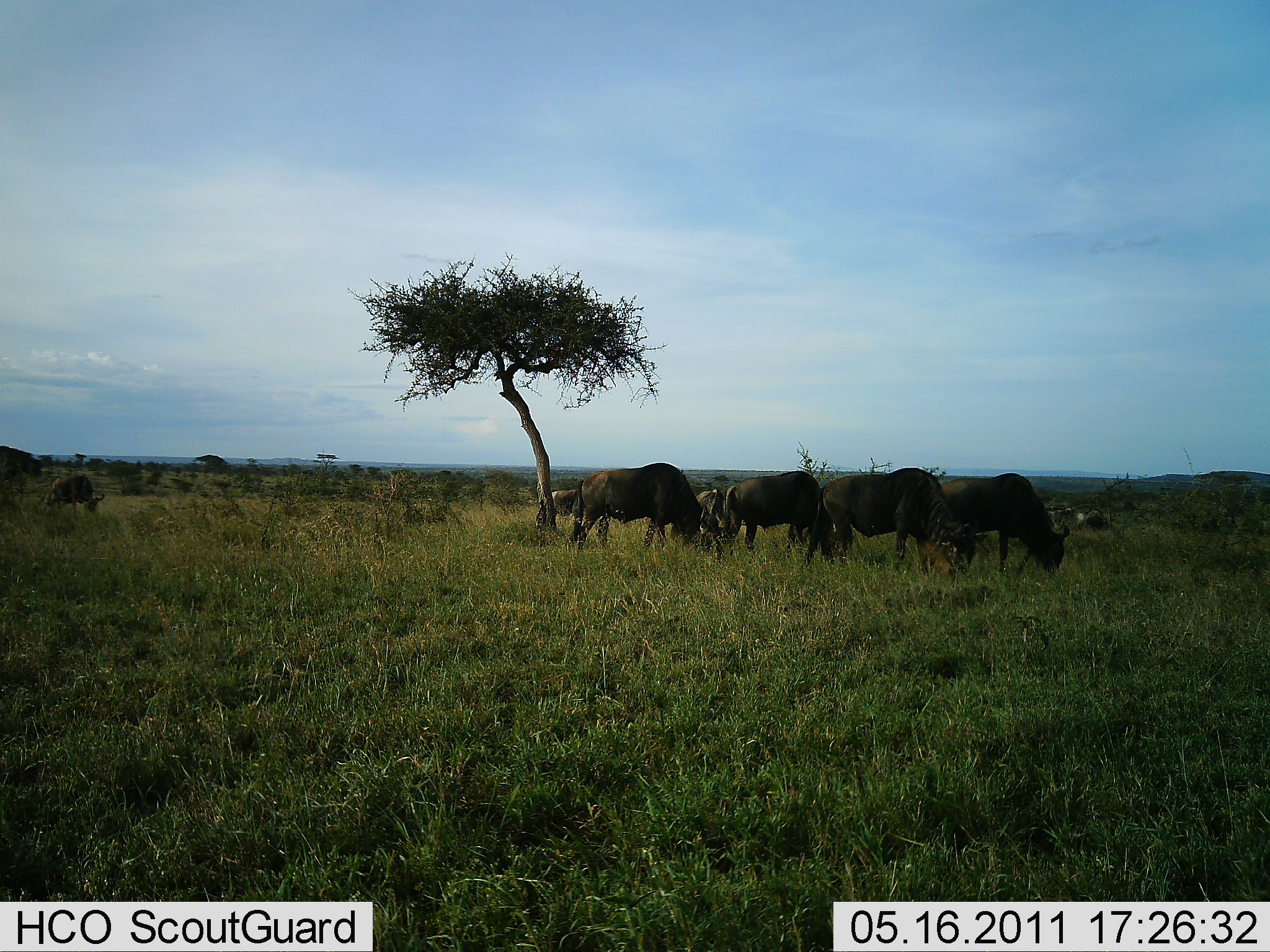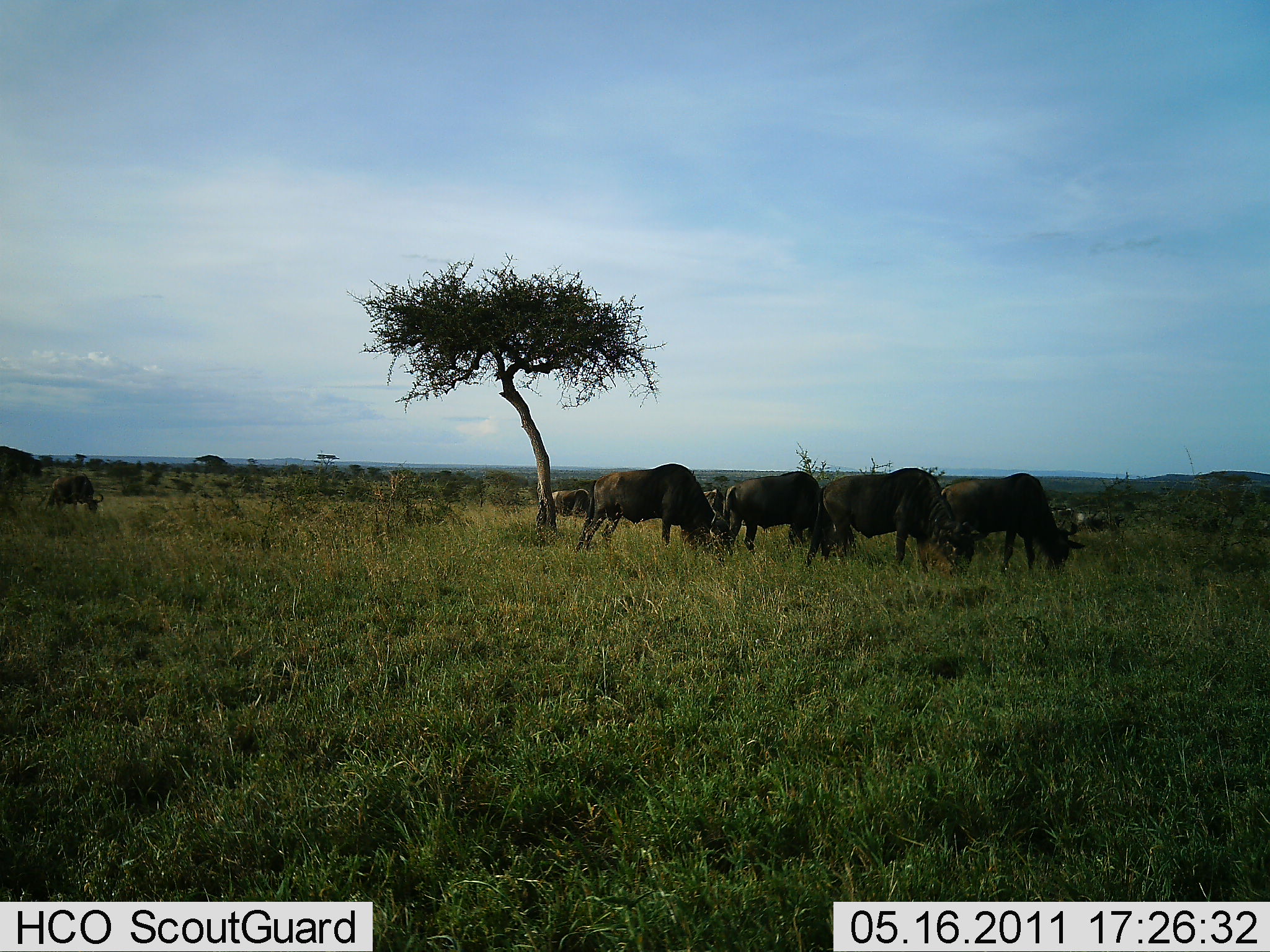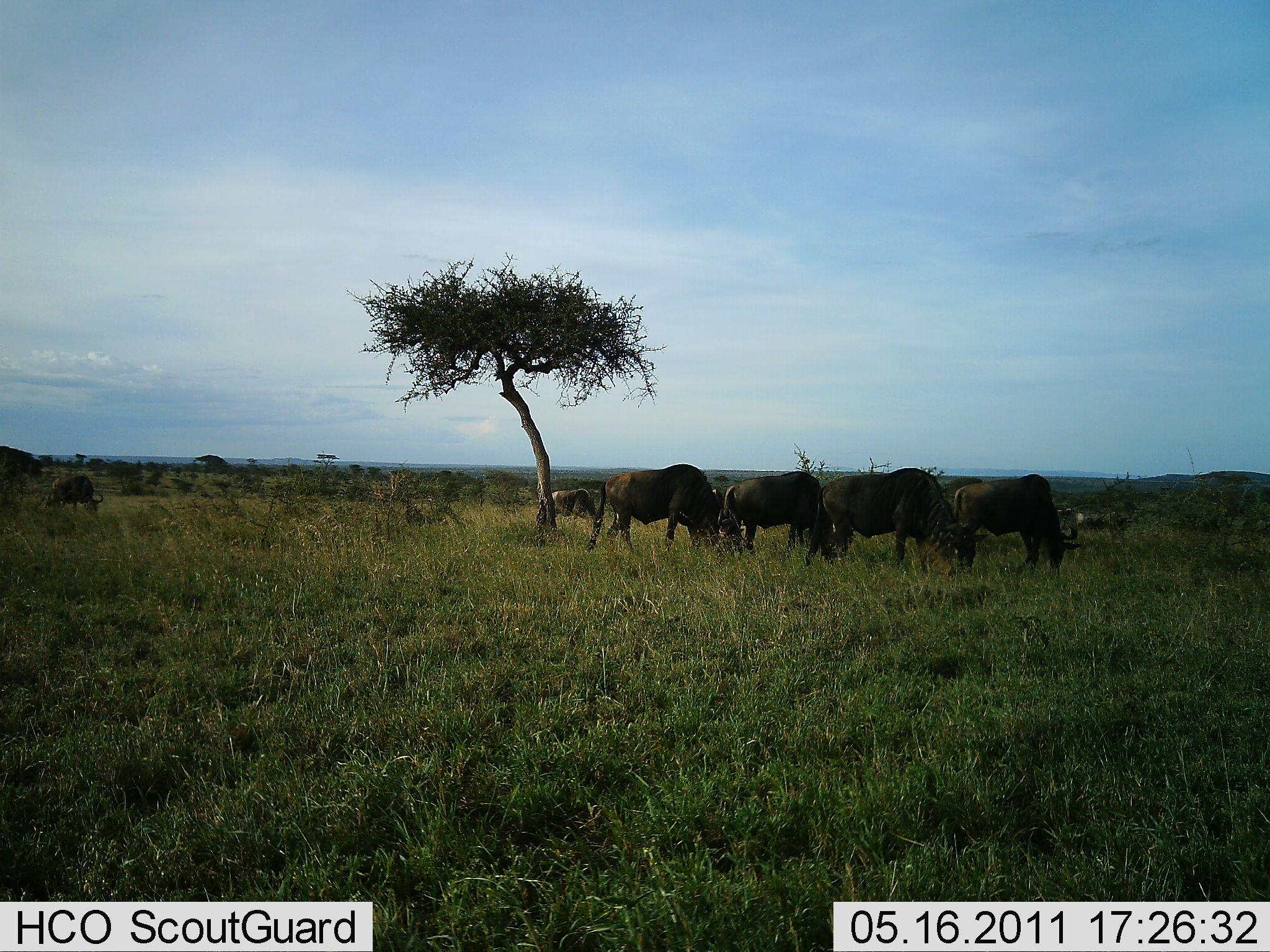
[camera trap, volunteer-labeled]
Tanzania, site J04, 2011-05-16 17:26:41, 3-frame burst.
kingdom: Animalia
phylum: Chordata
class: Mammalia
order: Artiodactyla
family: Bovidae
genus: Connochaetes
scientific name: Connochaetes taurinus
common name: blue wildebeest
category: wildebeest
Wildebeest (blue wildebeest) (Connochaetes taurinus), count 7. Behavior (volunteer vote fractions): standing 0%, resting 0%, moving 0%, interacting 0%. Young present (vote fraction): 10%. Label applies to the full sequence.